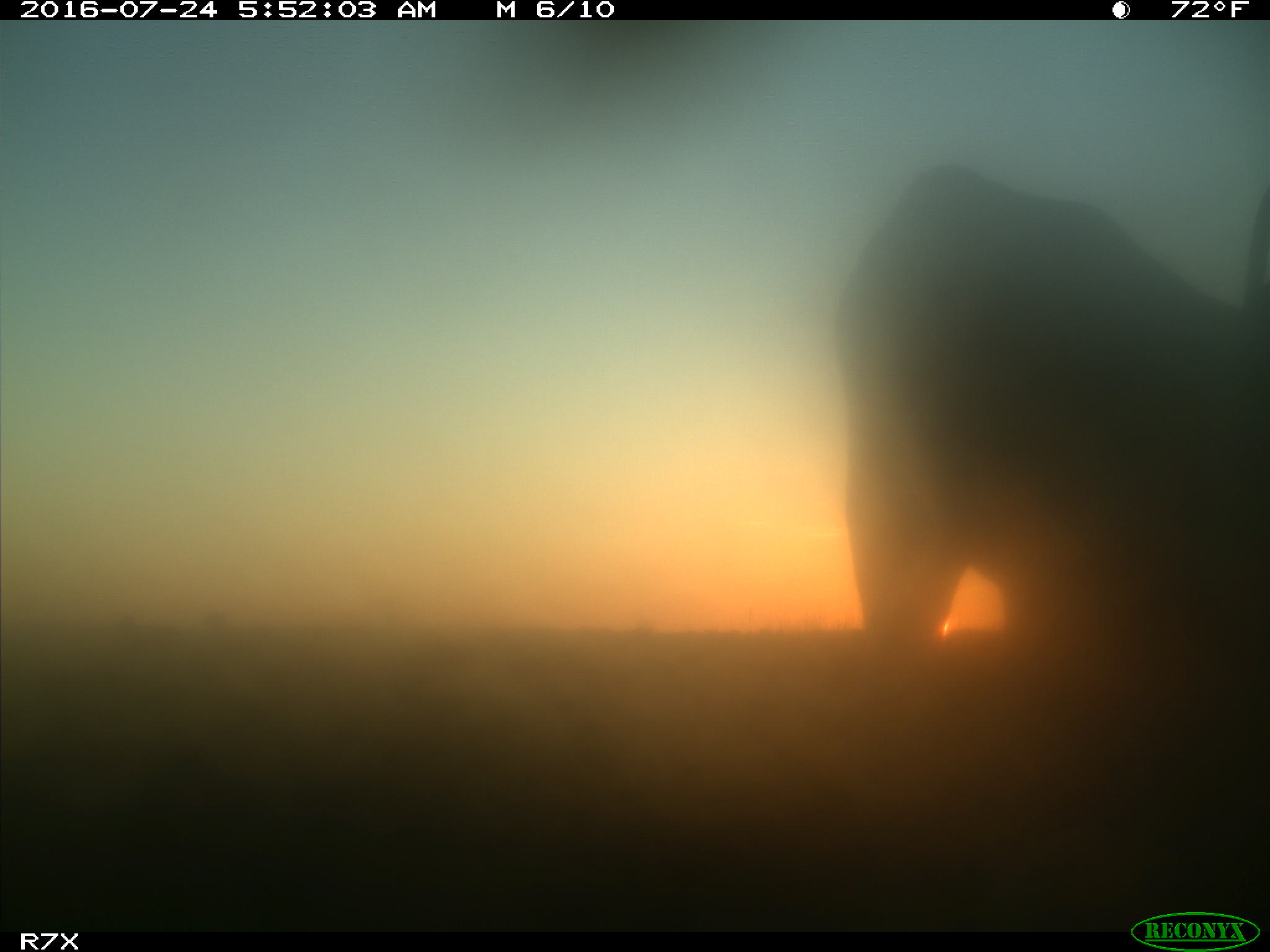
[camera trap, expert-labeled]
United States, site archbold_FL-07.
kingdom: Animalia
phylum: Chordata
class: Mammalia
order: Artiodactyla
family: Bovidae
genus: Bos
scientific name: Bos taurus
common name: domestic cow